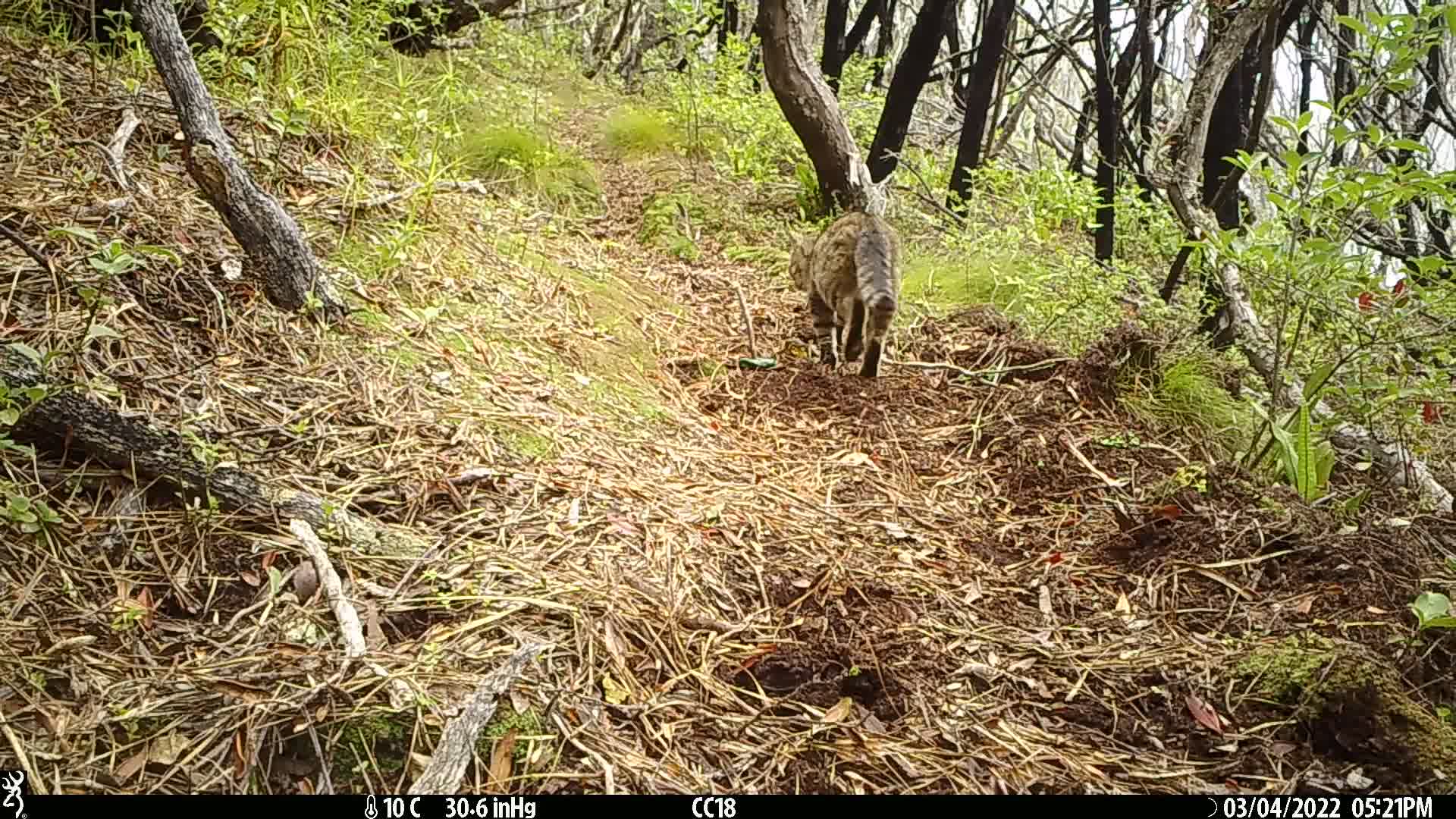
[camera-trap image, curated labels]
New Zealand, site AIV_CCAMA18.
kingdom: Animalia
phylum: Chordata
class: Mammalia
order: Carnivora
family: Felidae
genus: Felis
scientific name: Felis catus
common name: domestic cat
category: cat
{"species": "cat (domestic cat) (Felis catus)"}